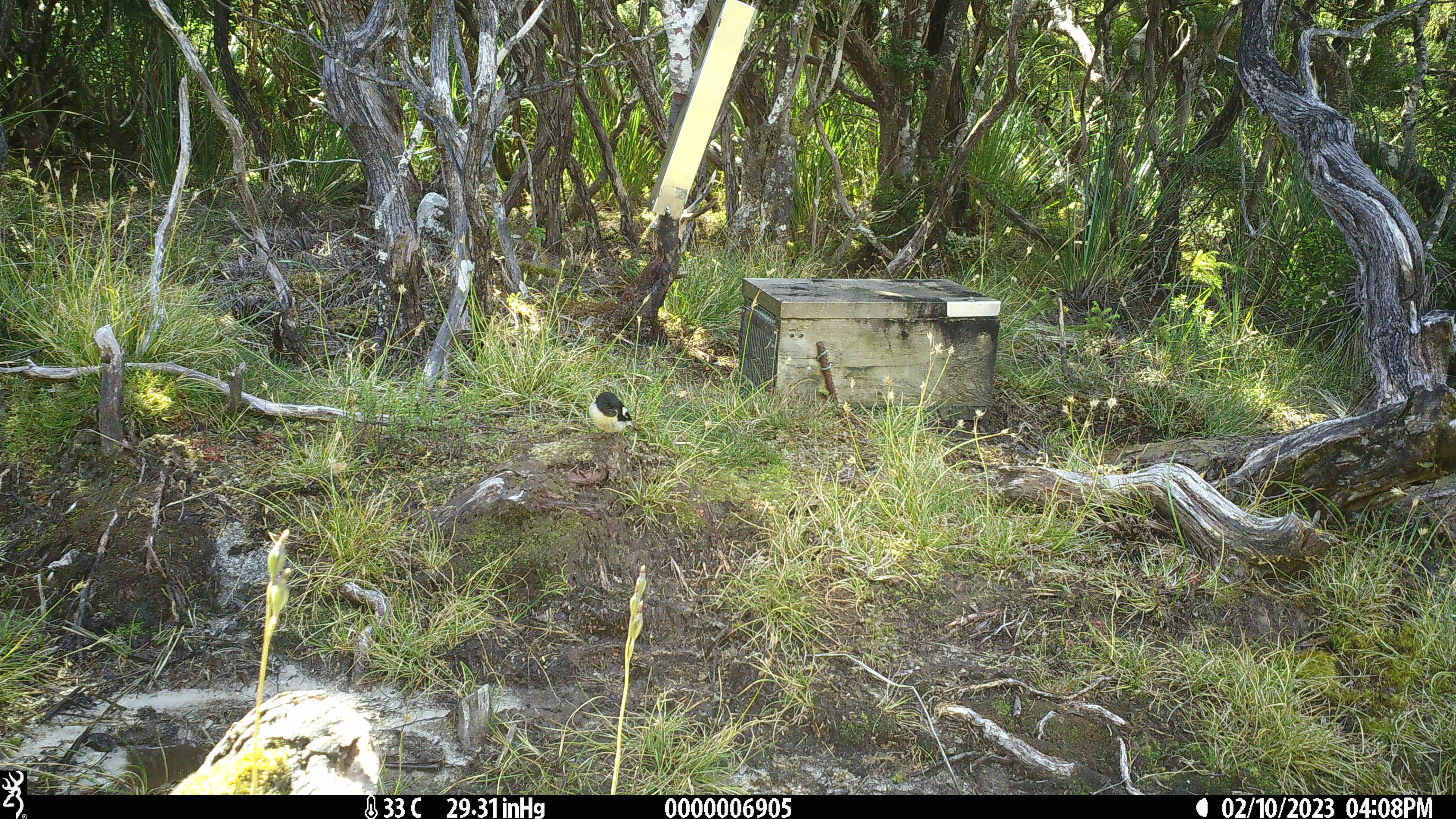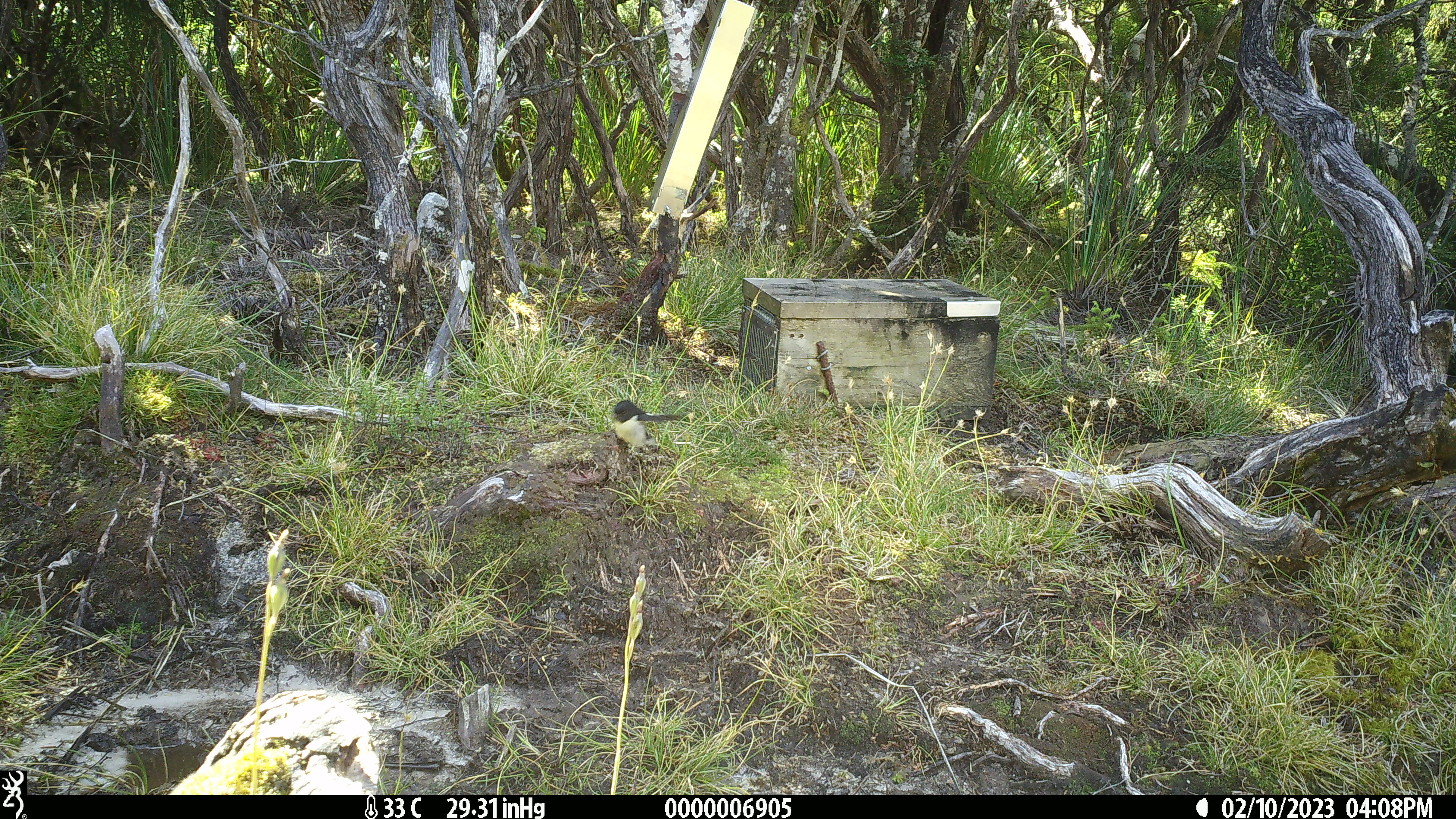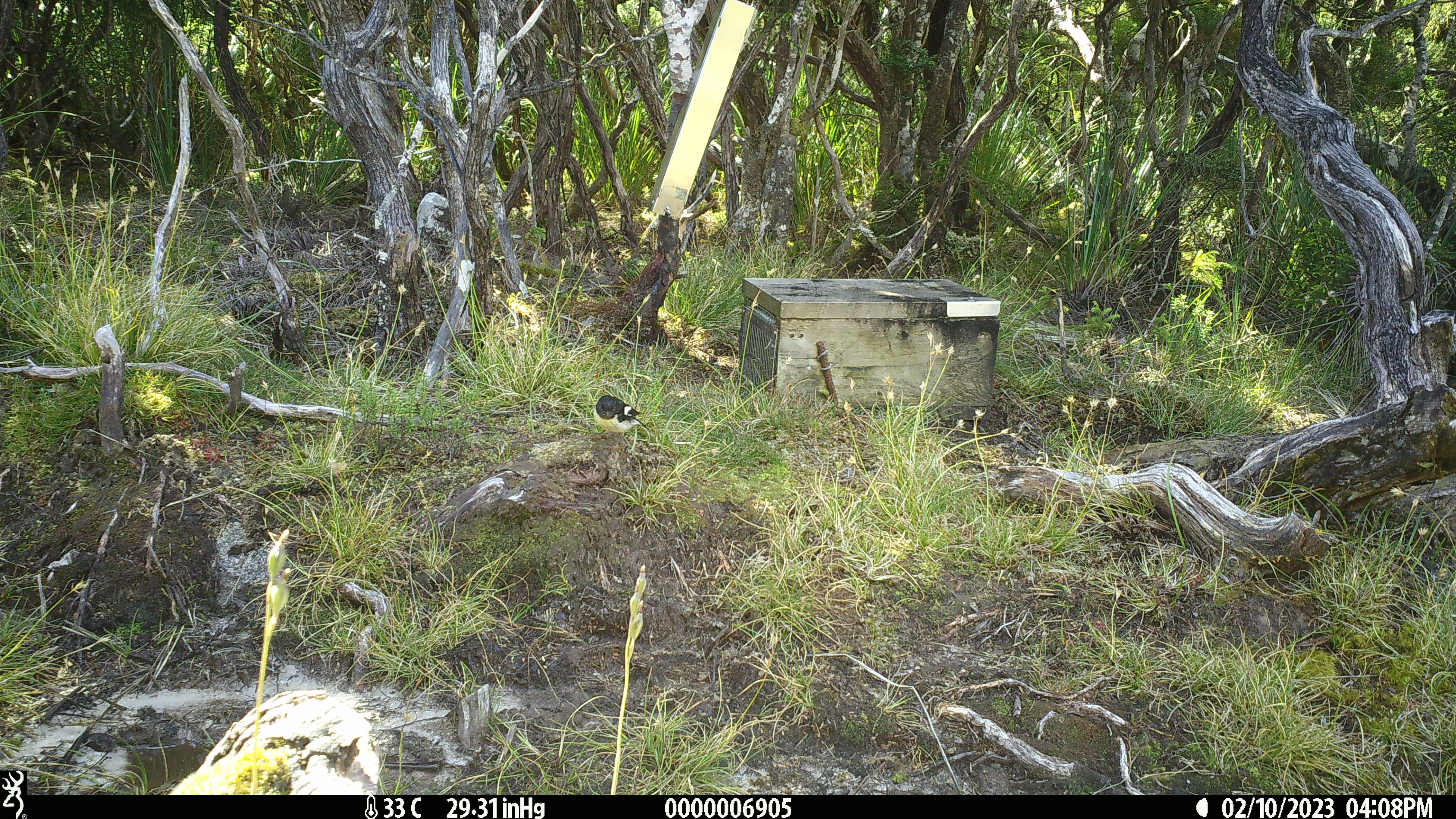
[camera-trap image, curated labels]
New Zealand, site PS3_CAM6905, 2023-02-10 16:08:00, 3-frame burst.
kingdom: Animalia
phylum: Chordata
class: Aves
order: Passeriformes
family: Petroicidae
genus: Petroica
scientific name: Petroica macrocephala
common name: tomtit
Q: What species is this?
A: Tomtit (Petroica macrocephala).